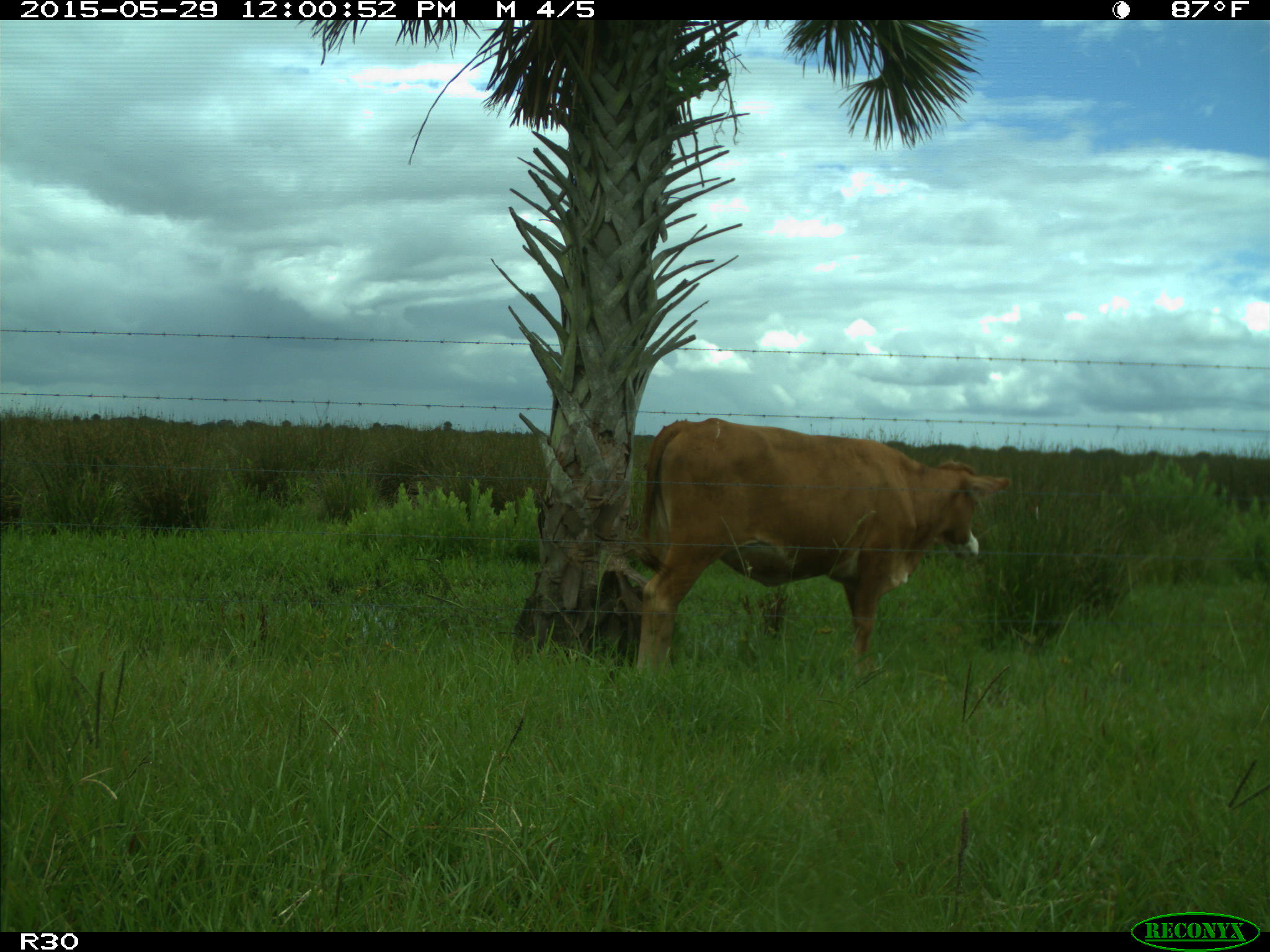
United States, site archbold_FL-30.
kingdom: Animalia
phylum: Chordata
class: Mammalia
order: Artiodactyla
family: Bovidae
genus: Bos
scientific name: Bos taurus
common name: domestic cow